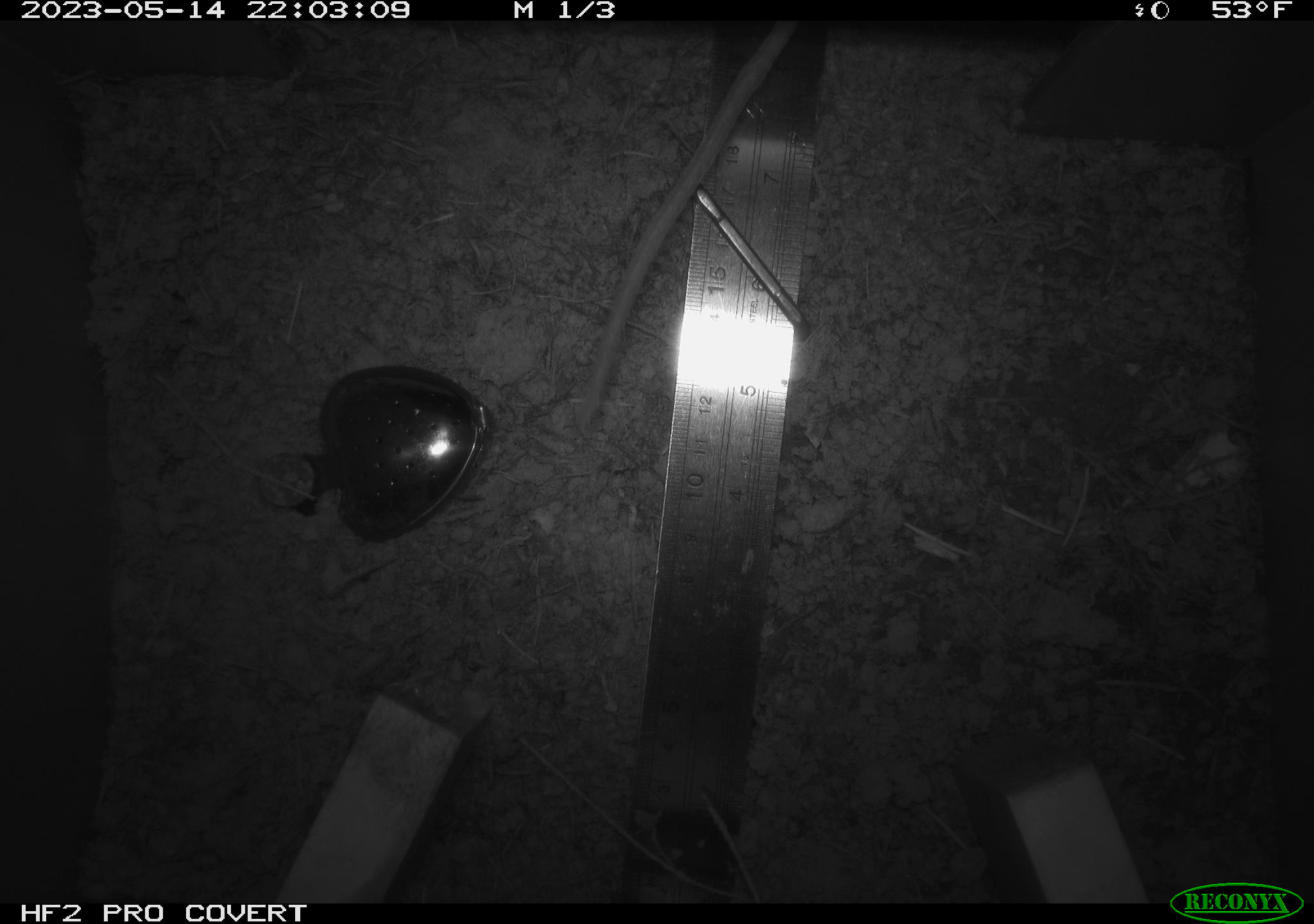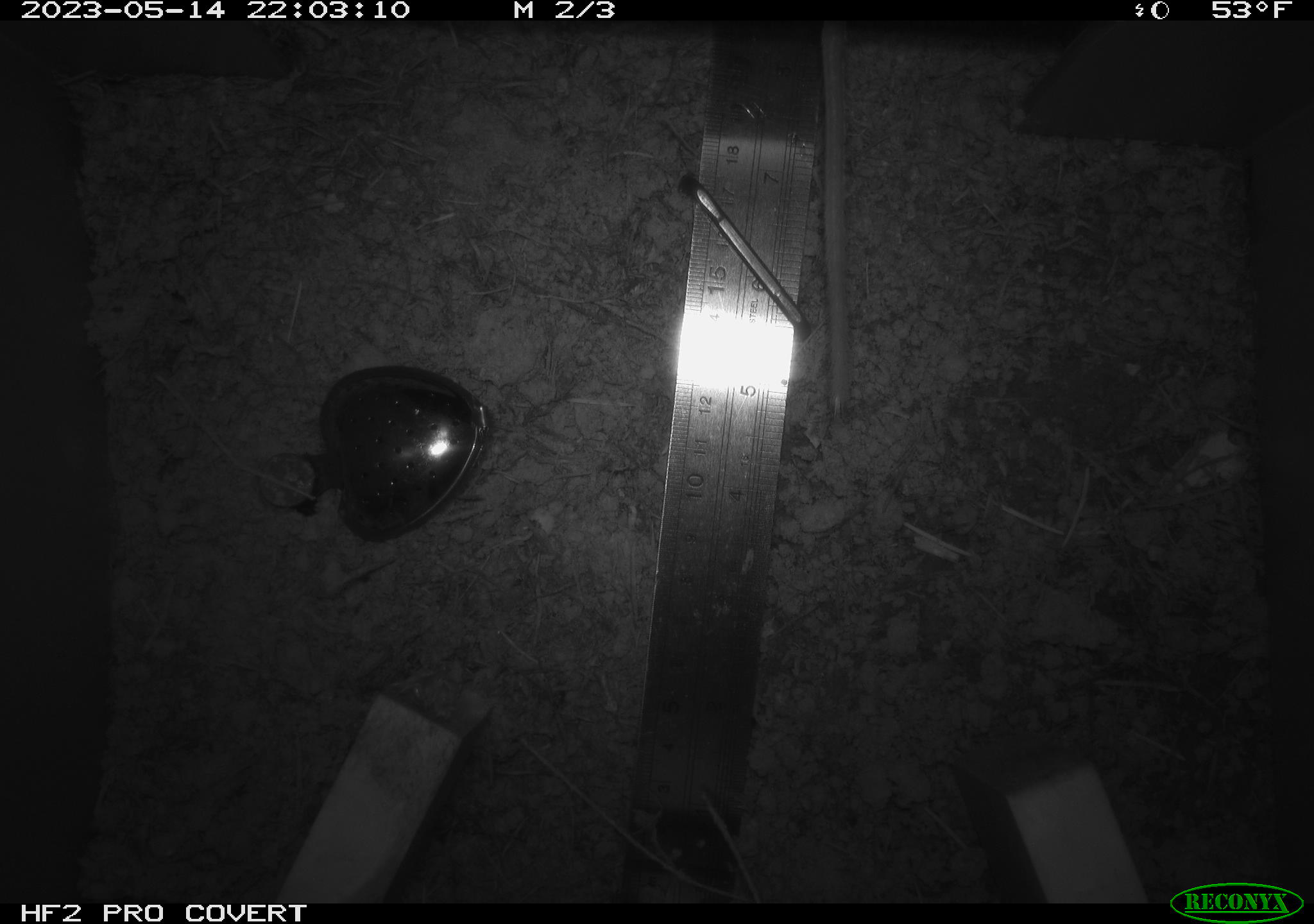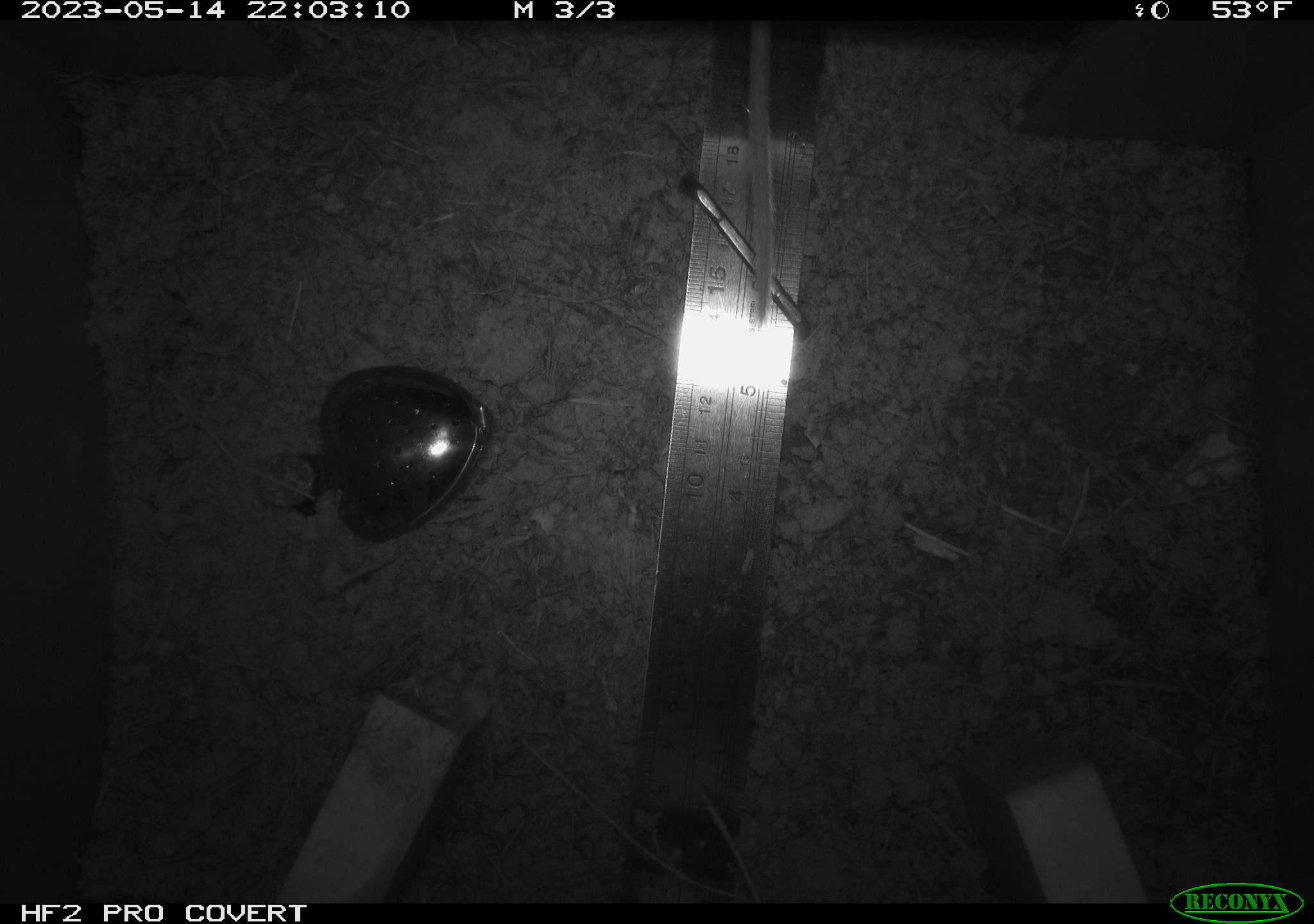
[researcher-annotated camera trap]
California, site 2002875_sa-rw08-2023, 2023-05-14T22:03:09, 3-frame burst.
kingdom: Animalia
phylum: Chordata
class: Mammalia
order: Rodentia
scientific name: Rodentia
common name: mouse species